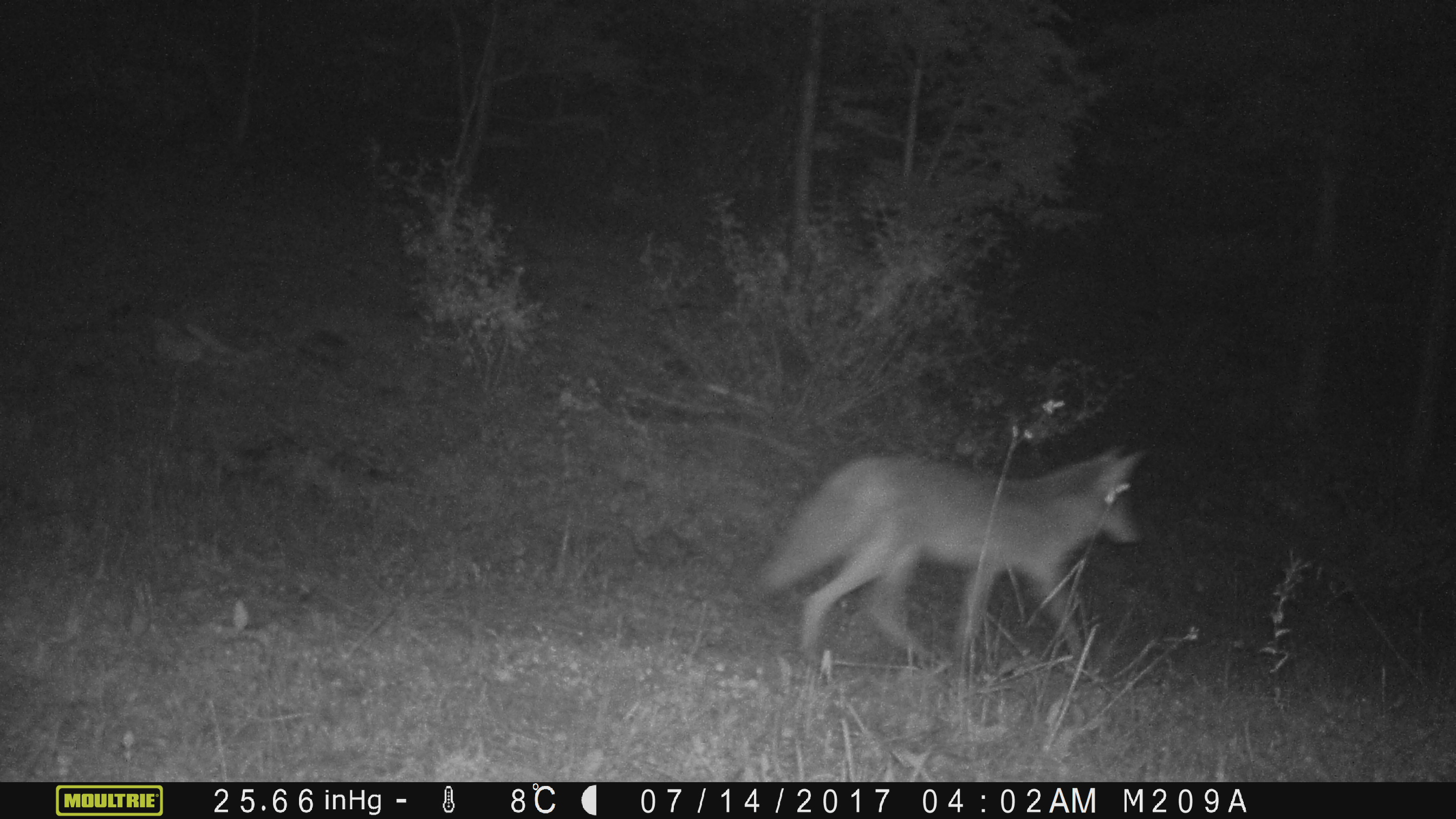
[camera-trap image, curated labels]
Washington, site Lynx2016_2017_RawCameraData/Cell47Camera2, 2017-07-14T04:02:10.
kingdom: Animalia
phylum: Chordata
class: Mammalia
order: Carnivora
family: Canidae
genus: Canis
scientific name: Canis latrans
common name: coyote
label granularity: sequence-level